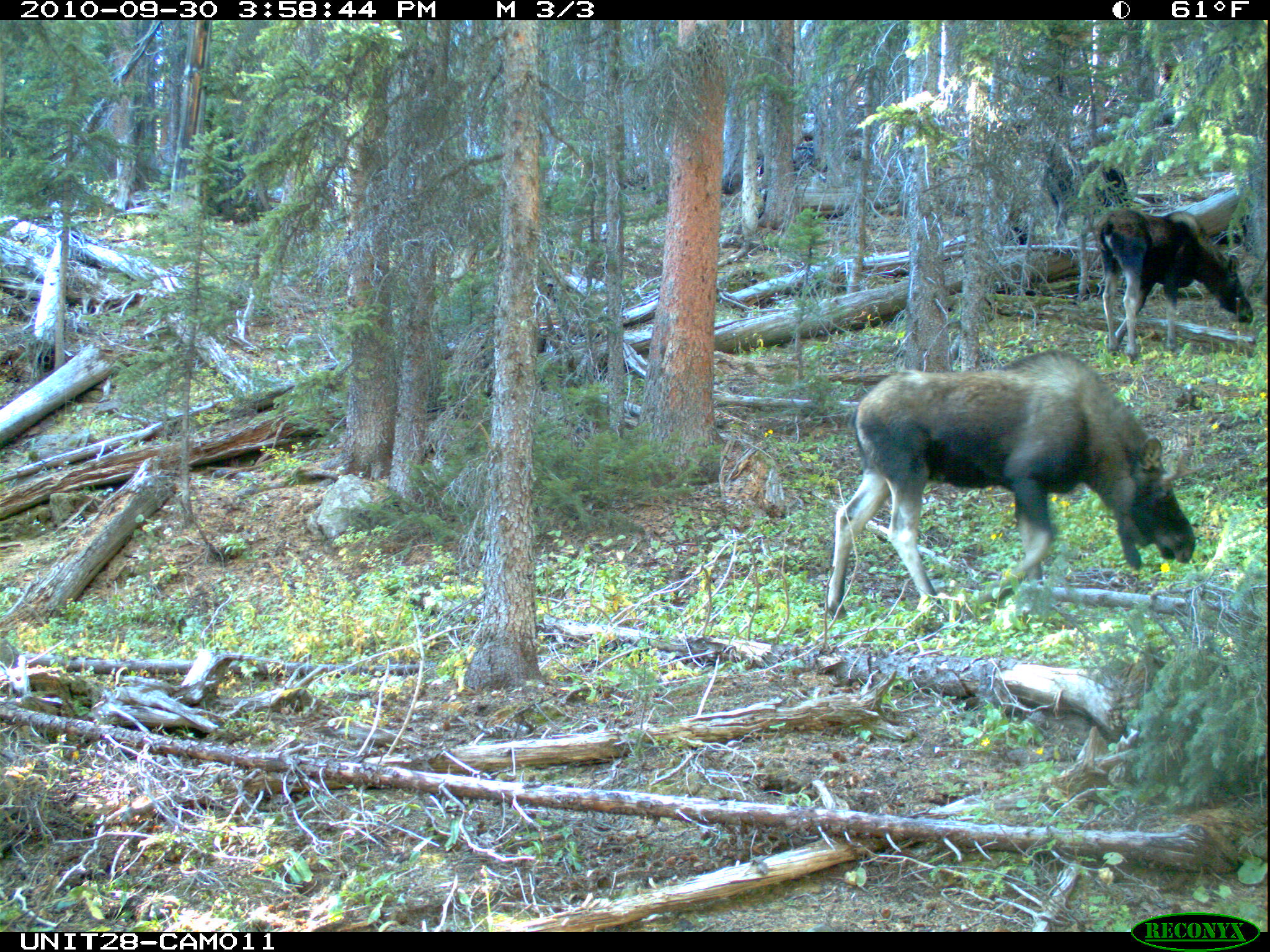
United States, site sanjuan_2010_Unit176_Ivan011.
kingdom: Animalia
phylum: Chordata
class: Mammalia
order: Artiodactyla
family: Cervidae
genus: Alces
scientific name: Alces alces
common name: moose